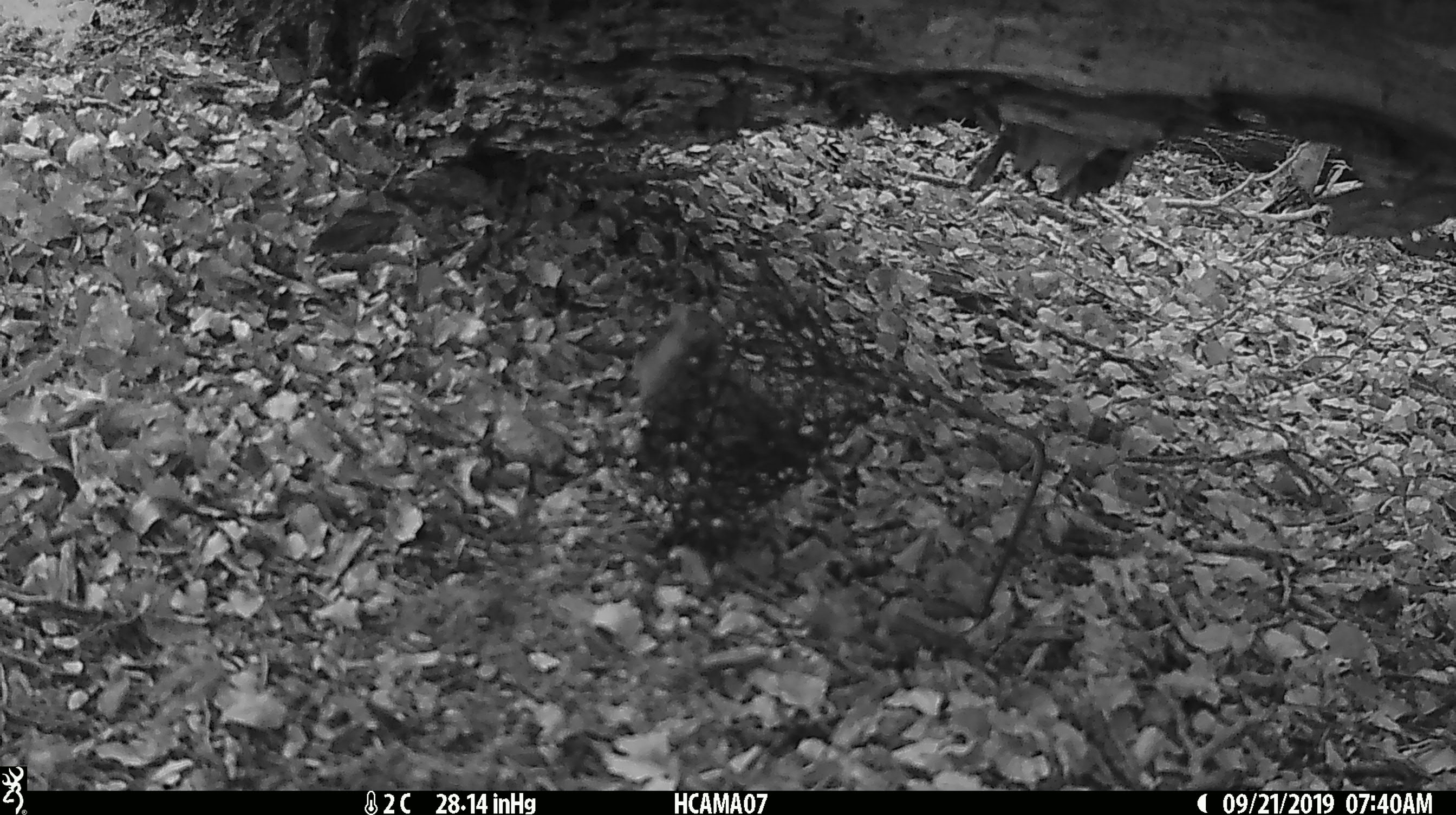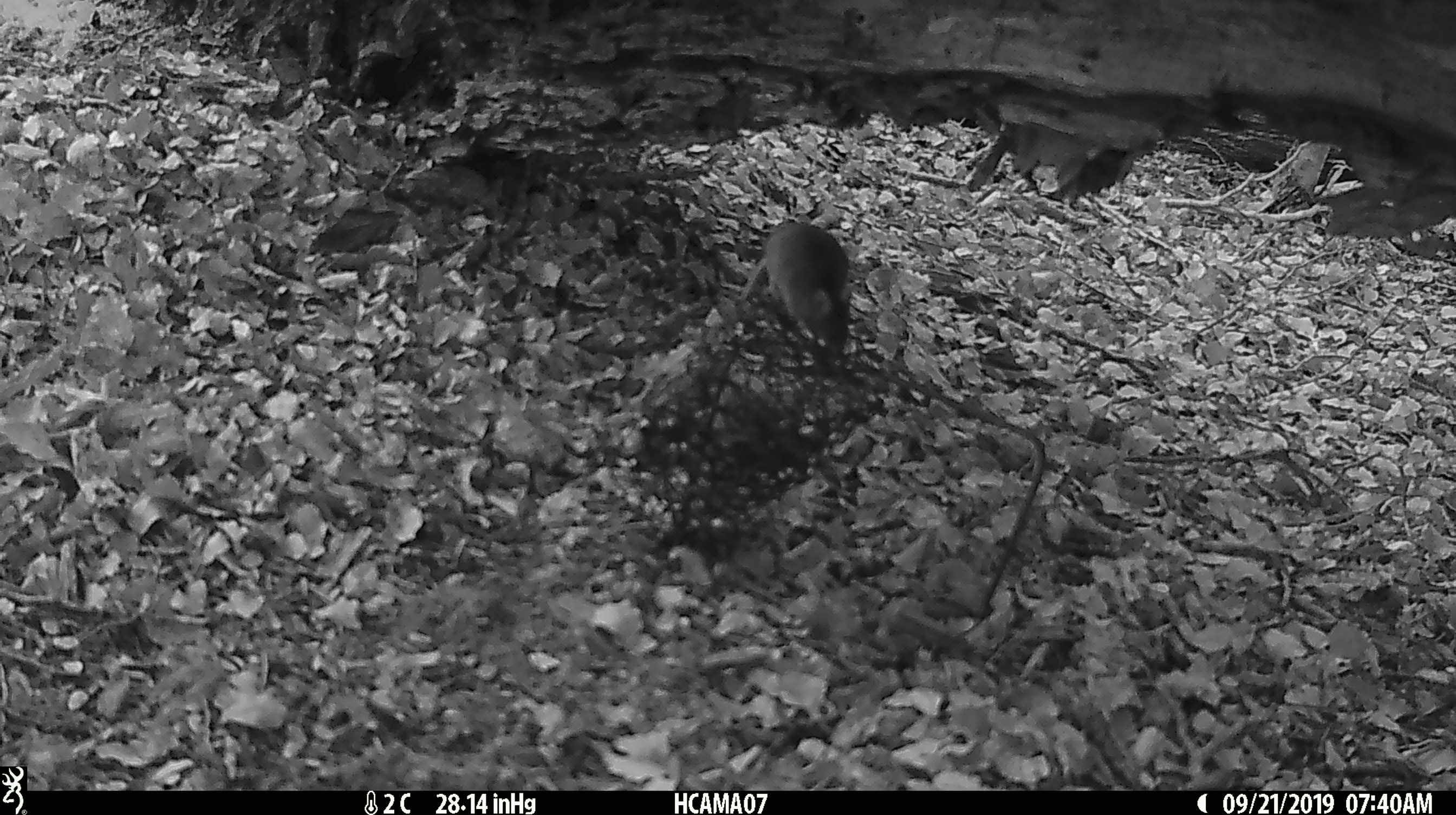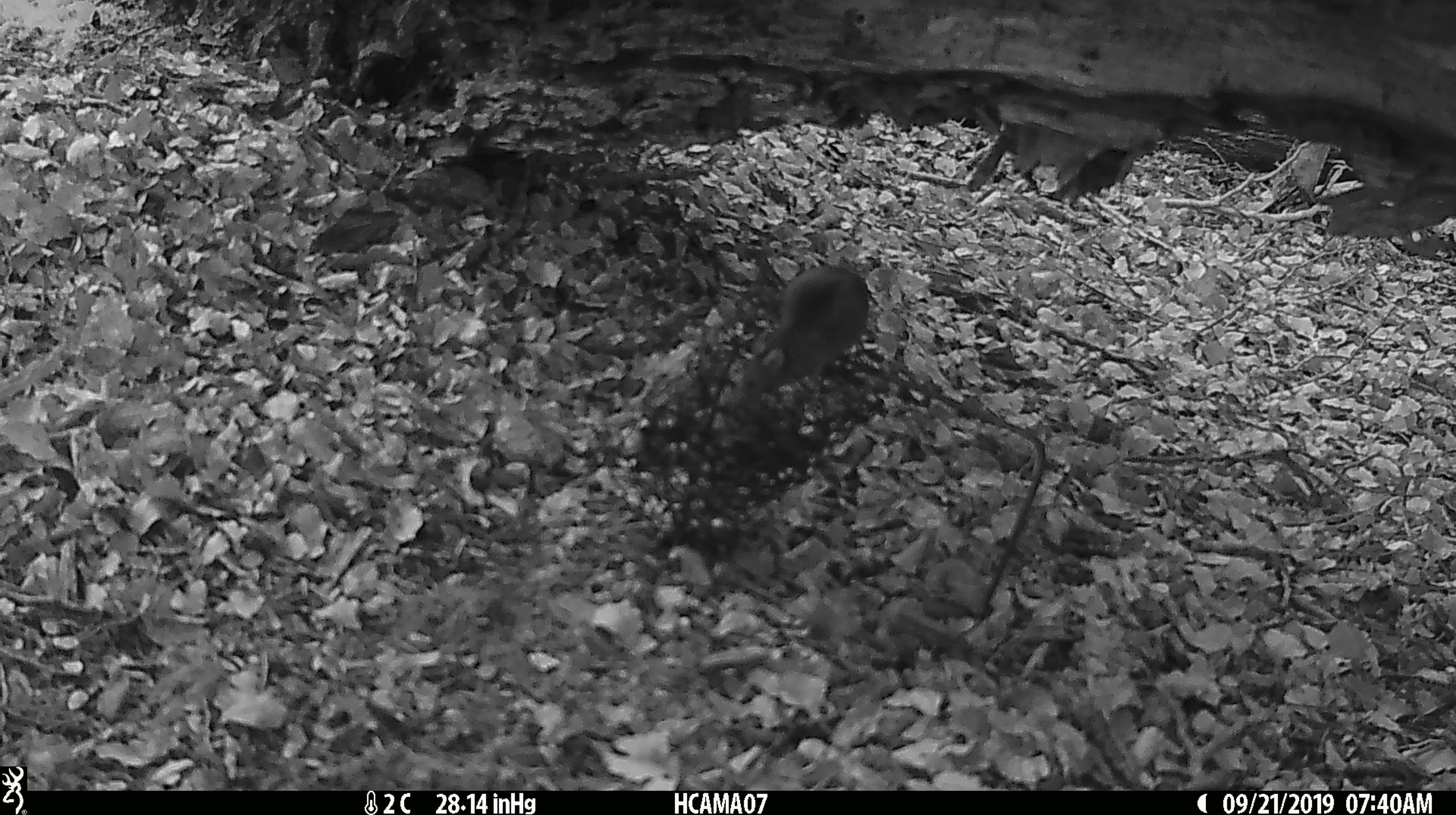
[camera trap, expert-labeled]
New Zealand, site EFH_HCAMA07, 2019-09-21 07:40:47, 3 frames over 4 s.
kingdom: Animalia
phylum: Chordata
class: Mammalia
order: Rodentia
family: Muridae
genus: Mus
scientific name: Mus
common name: mouse